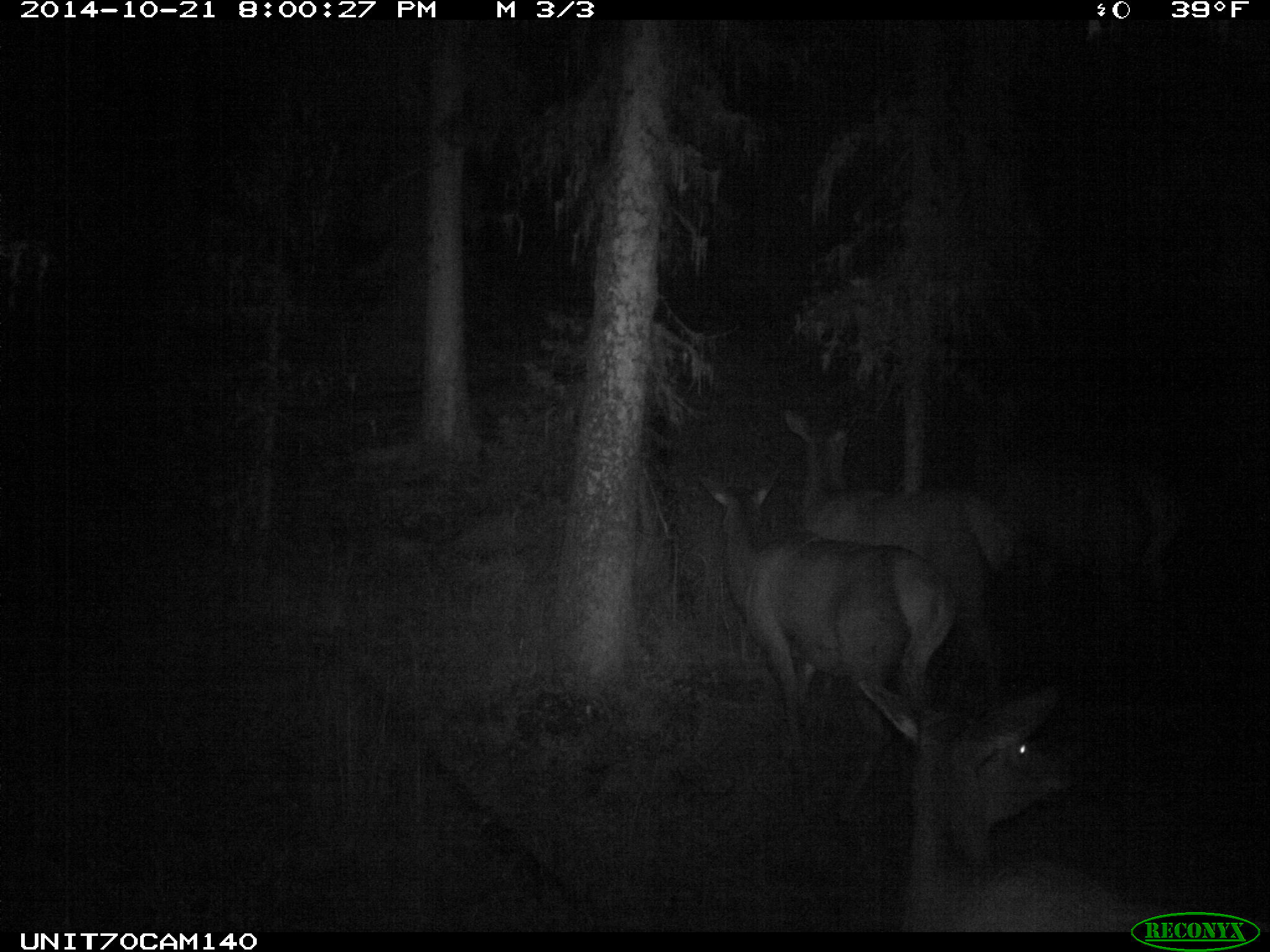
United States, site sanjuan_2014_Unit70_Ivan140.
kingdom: Animalia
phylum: Chordata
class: Mammalia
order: Artiodactyla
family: Cervidae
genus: Cervus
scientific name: Cervus elaphus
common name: red deer